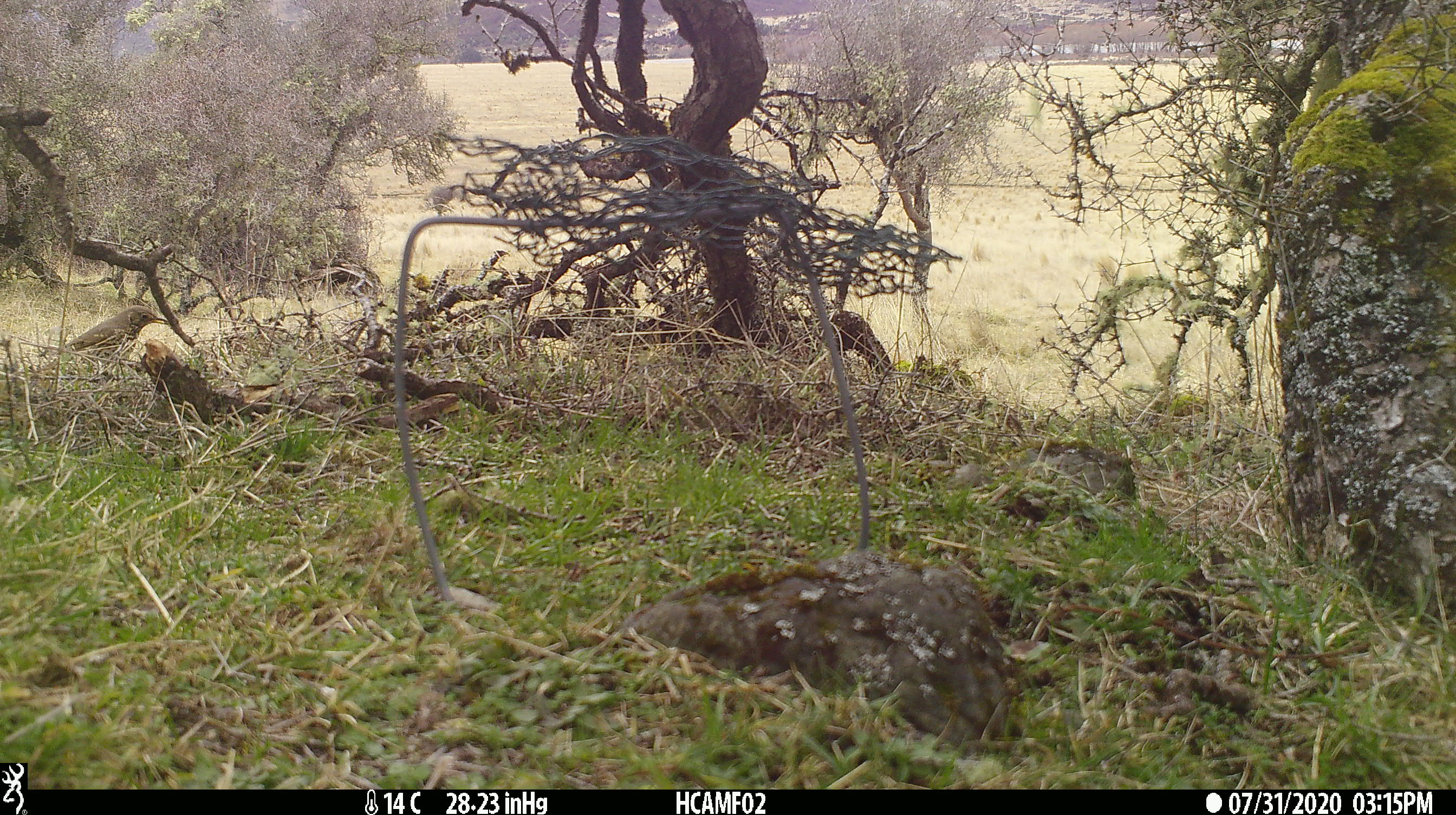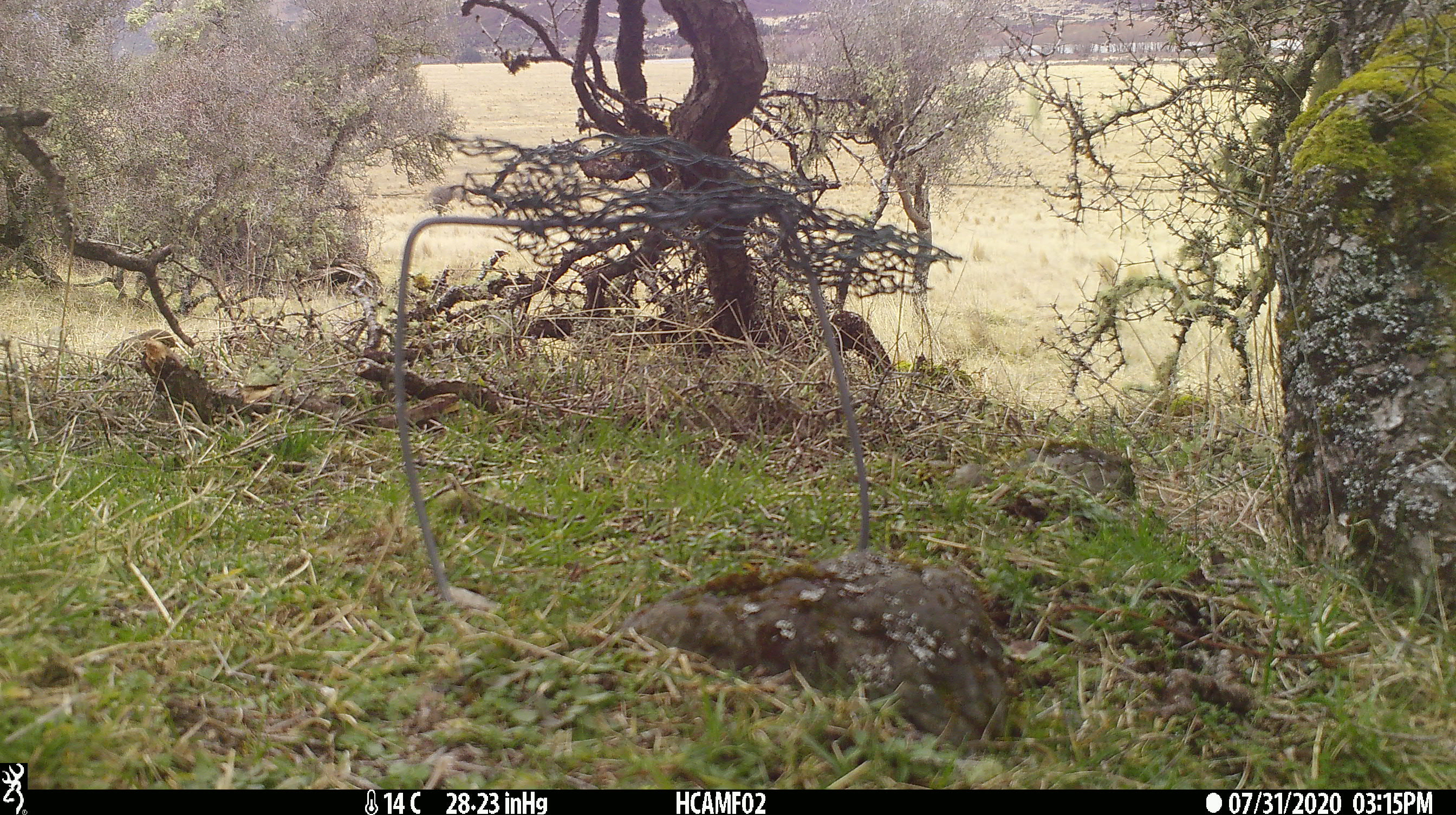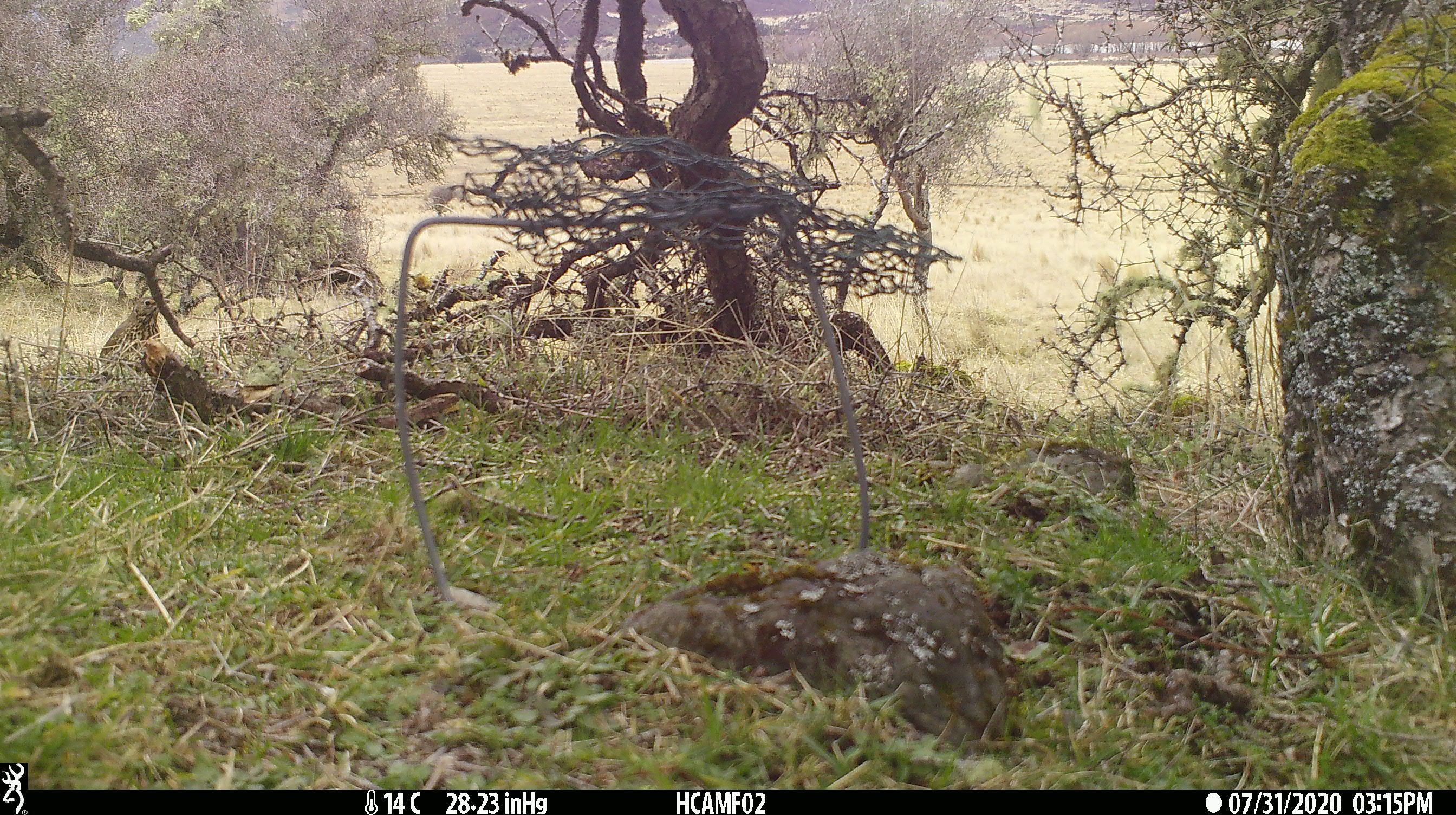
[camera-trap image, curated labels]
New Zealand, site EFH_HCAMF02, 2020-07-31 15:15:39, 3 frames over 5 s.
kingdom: Animalia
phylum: Chordata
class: Aves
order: Passeriformes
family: Turdidae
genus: Turdus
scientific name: Turdus philomelos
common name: song thrush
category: thrush